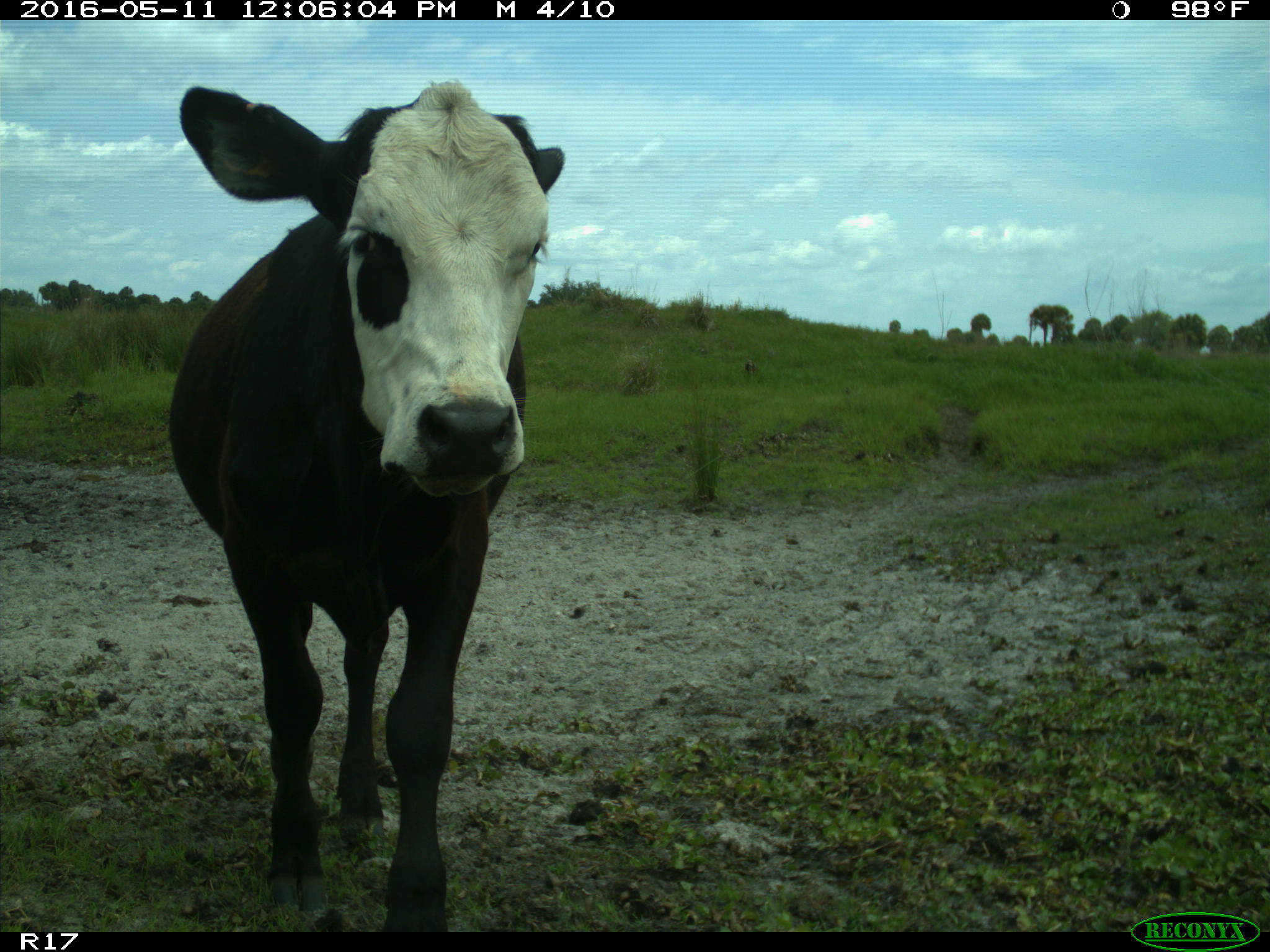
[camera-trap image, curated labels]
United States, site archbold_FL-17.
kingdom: Animalia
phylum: Chordata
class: Mammalia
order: Artiodactyla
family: Bovidae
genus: Bos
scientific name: Bos taurus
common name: domestic cow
Bos taurus (domestic cow).